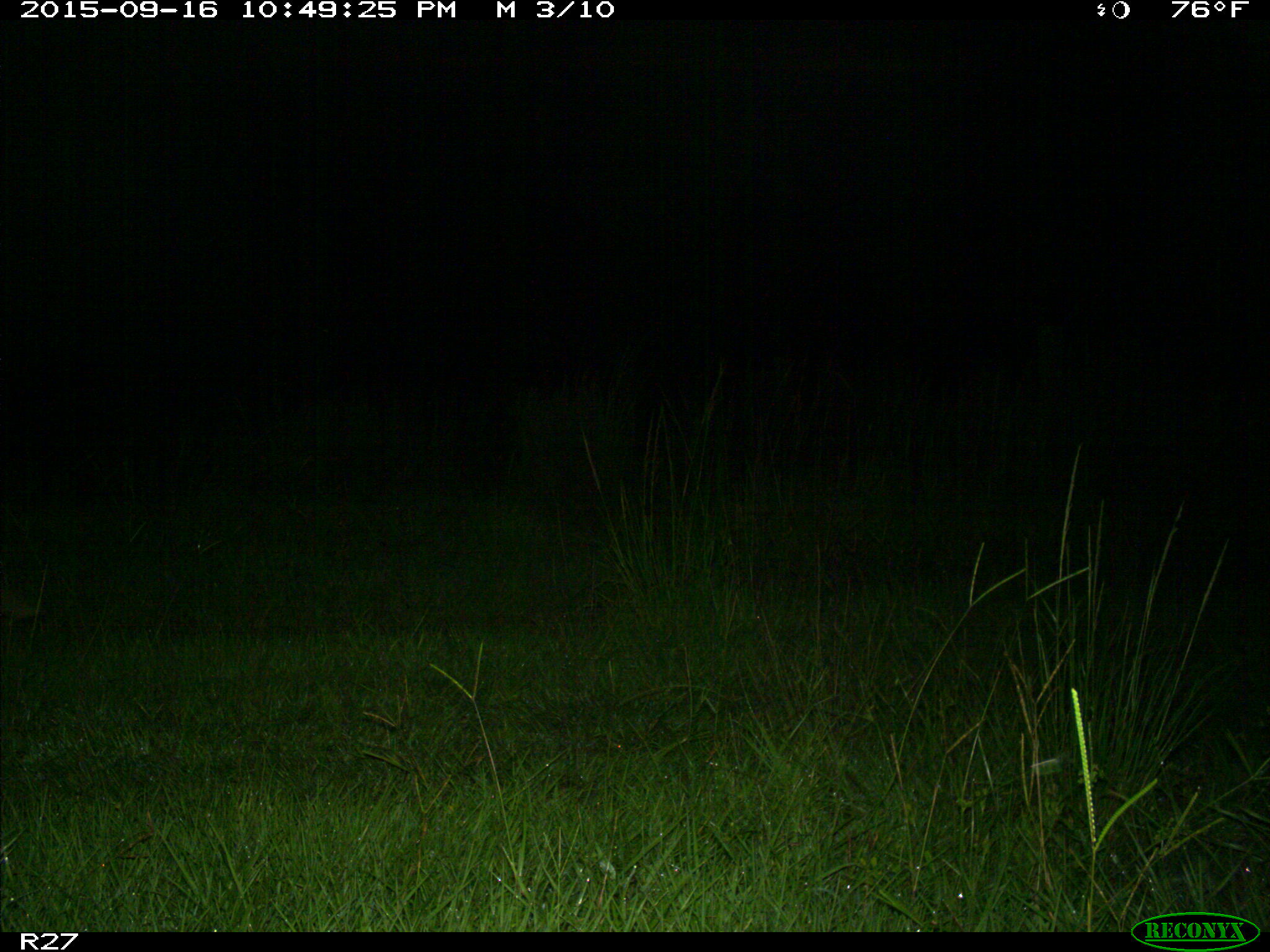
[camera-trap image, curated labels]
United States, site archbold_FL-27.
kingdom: Animalia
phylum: Chordata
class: Mammalia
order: Carnivora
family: Canidae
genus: Canis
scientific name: Canis latrans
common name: coyote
Canis latrans (coyote).